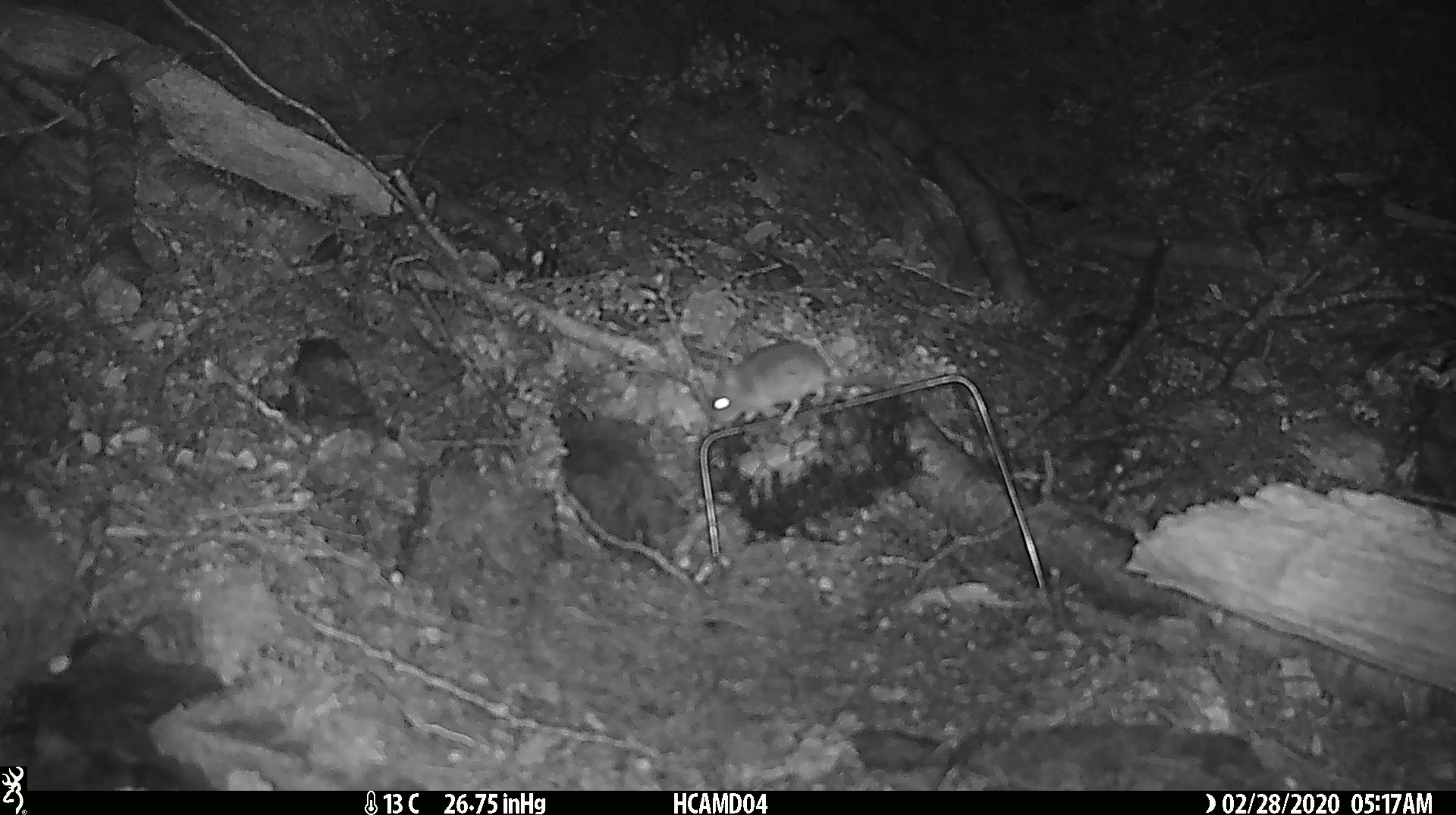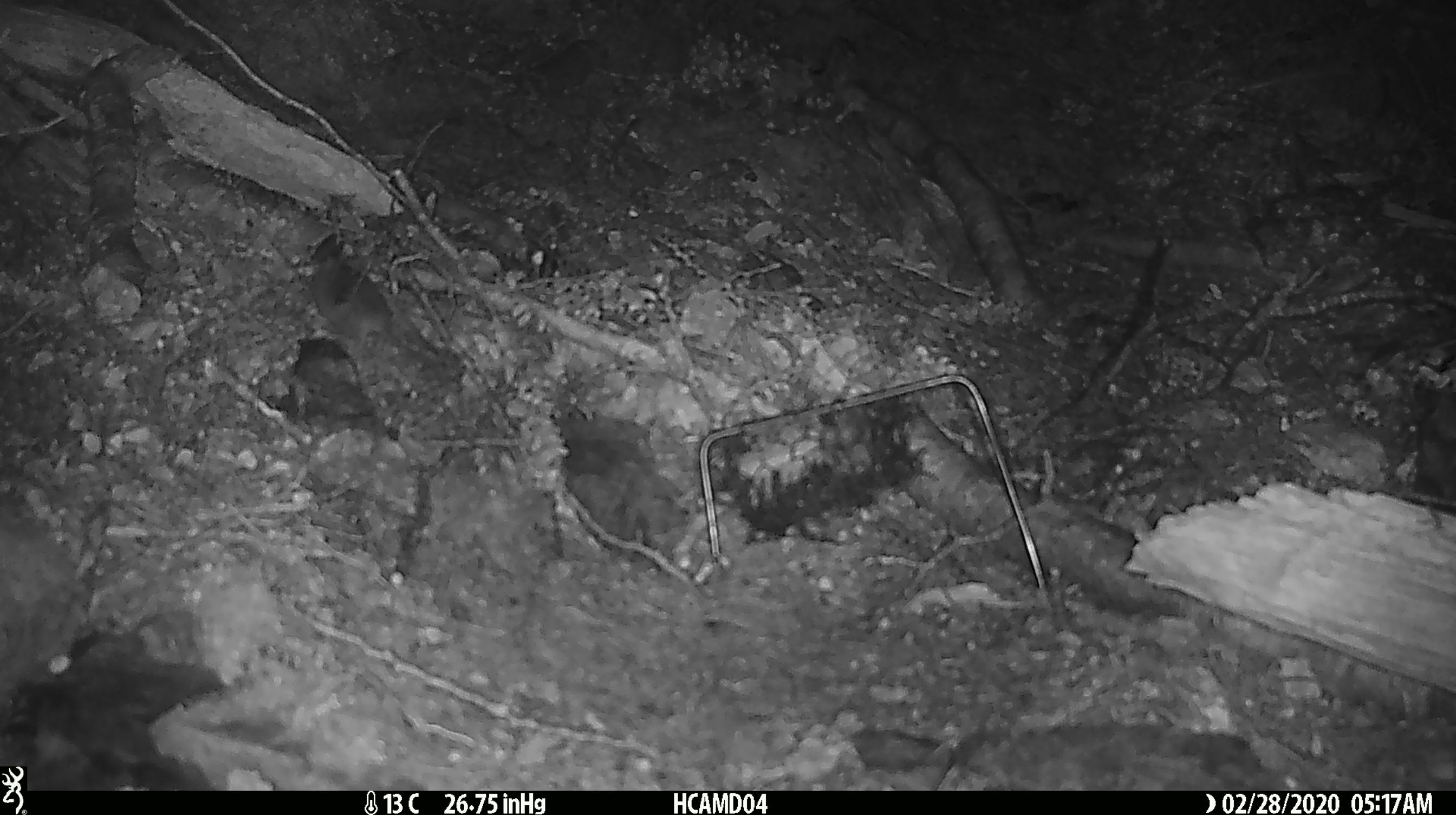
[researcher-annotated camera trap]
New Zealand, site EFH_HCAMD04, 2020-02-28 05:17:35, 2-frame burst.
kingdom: Animalia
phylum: Chordata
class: Mammalia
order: Rodentia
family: Muridae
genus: Mus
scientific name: Mus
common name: mouse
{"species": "mouse (Mus)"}